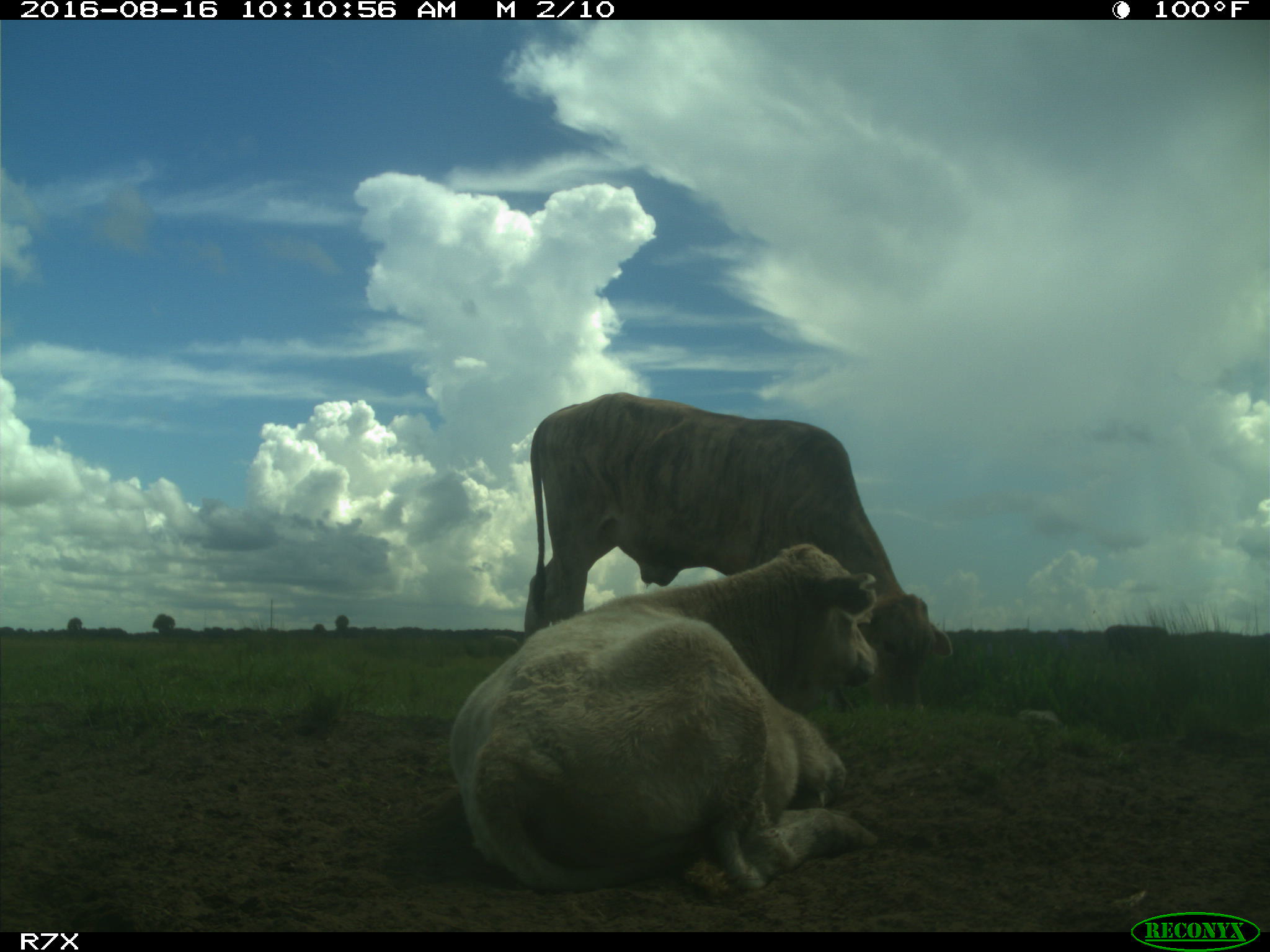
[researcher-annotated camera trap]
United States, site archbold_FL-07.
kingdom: Animalia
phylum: Chordata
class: Mammalia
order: Artiodactyla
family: Bovidae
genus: Bos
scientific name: Bos taurus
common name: domestic cow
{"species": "Bos taurus (domestic cow)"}